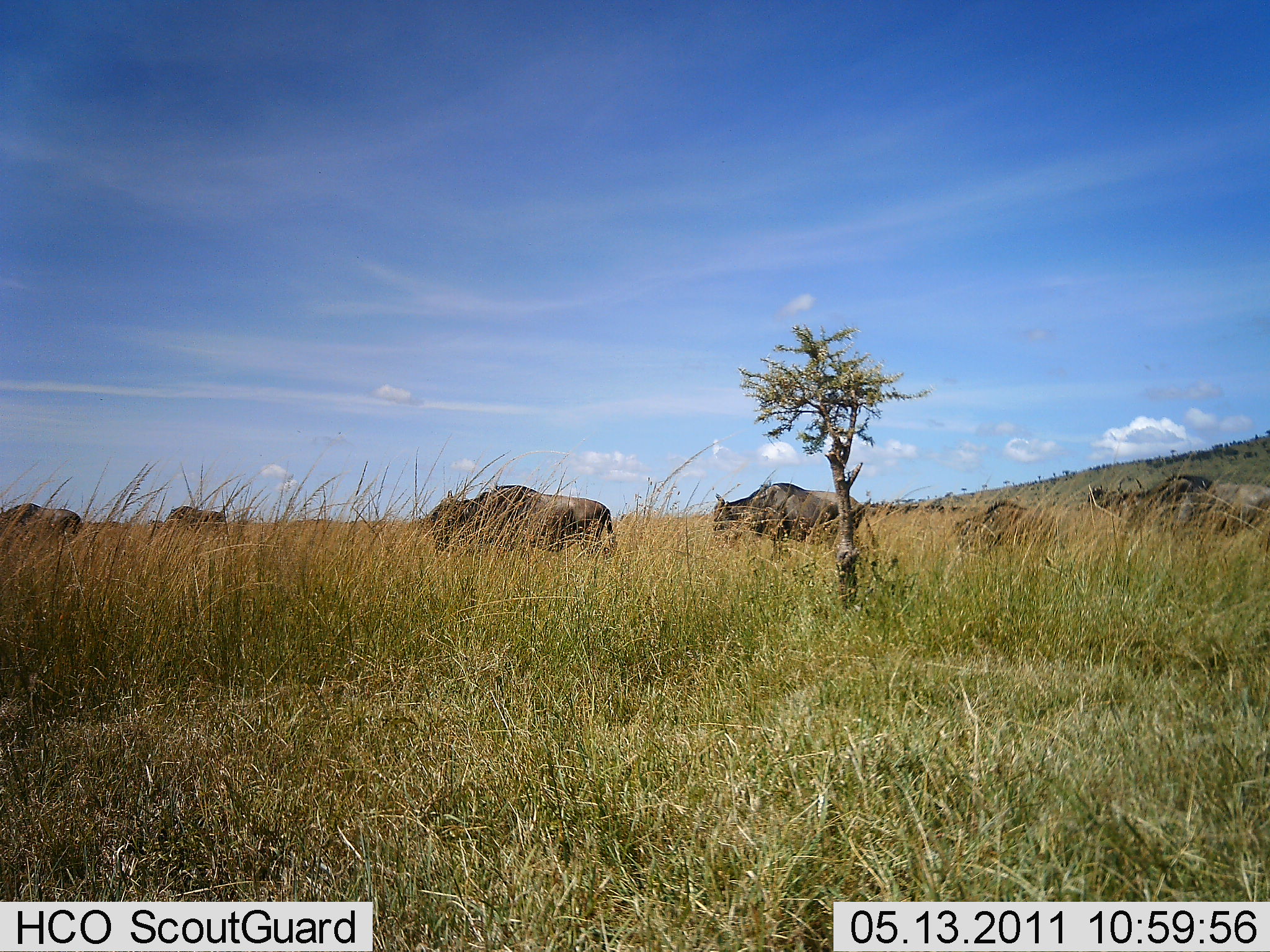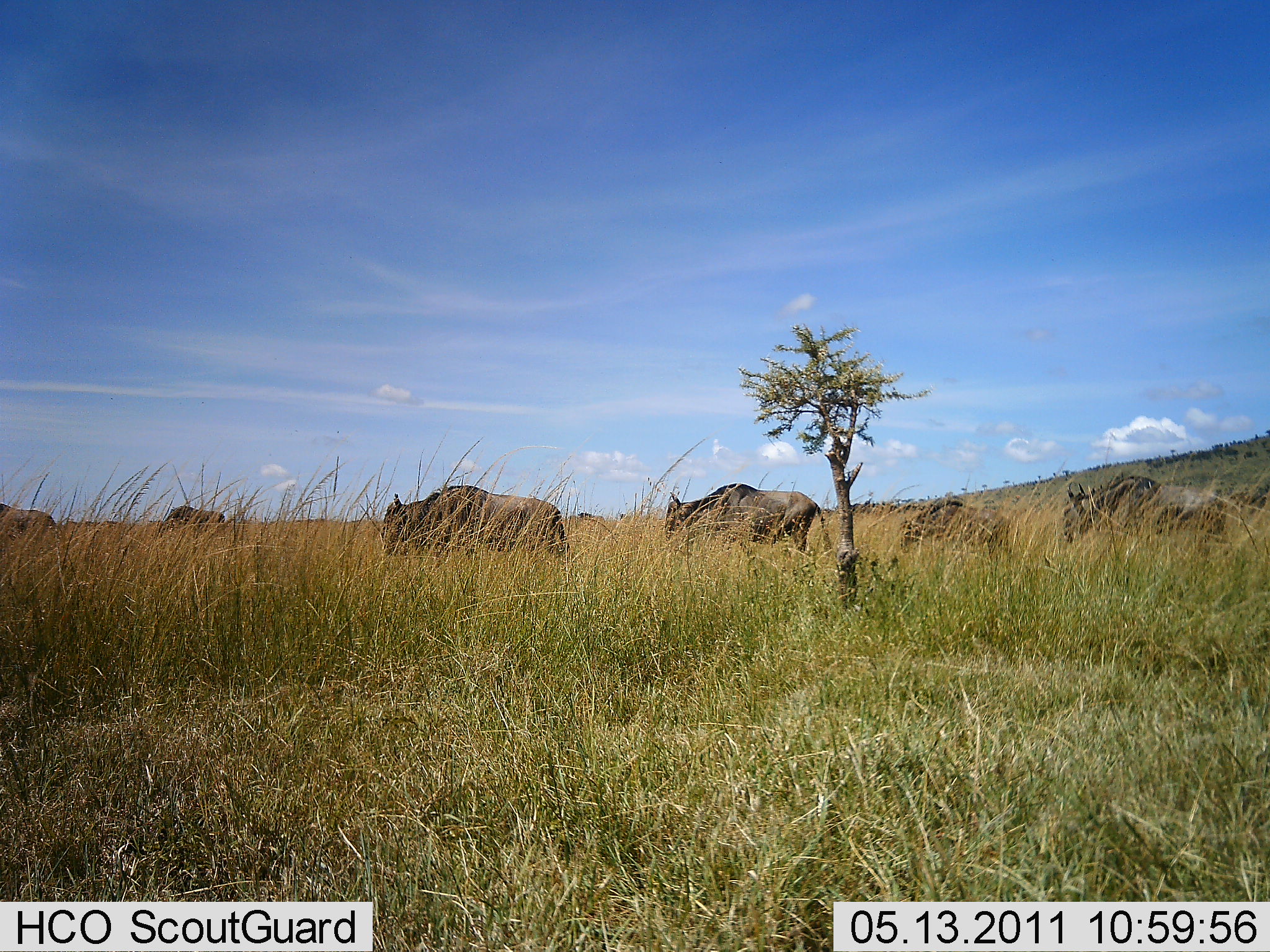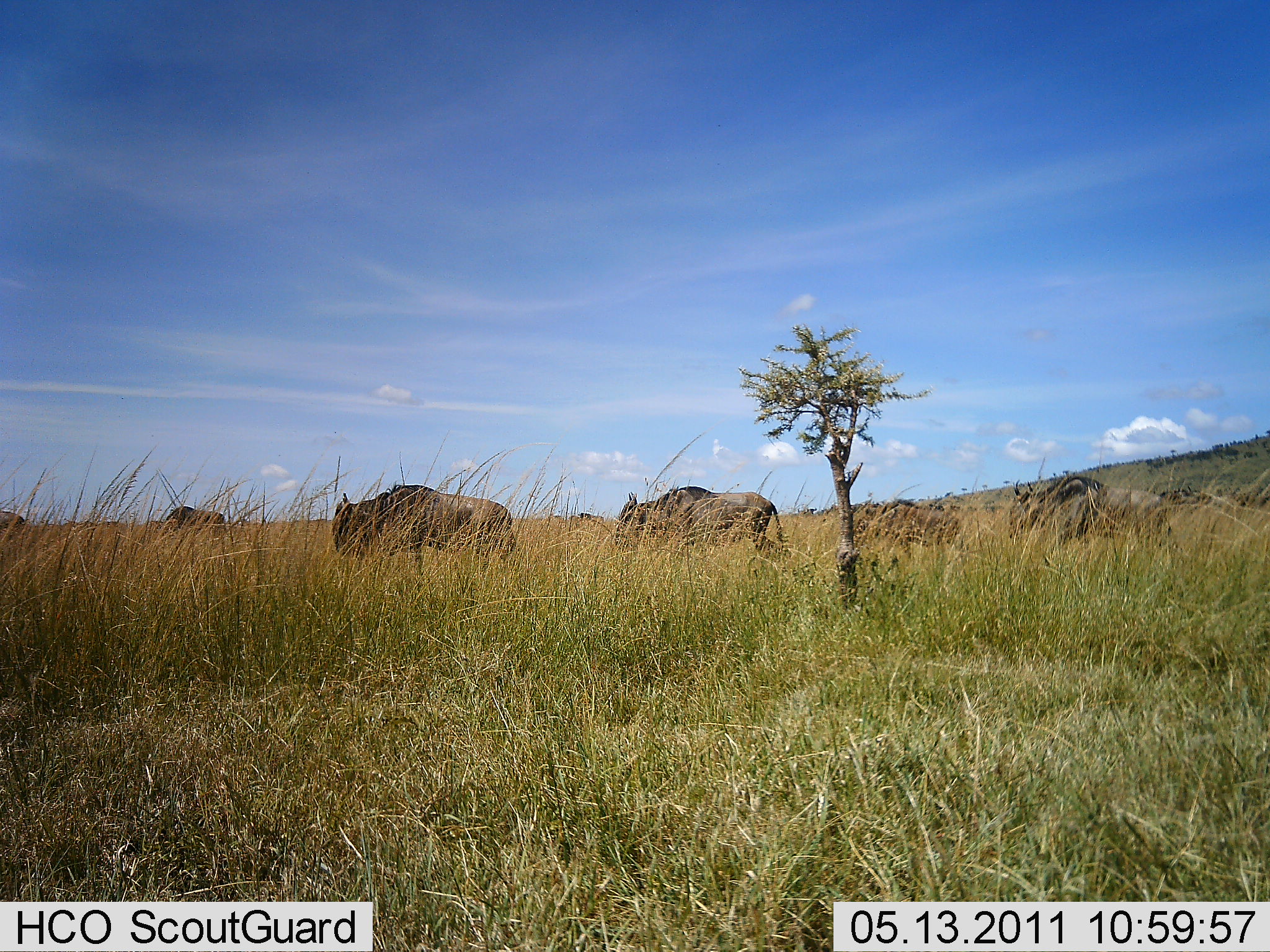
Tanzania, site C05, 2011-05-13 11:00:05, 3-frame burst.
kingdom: Animalia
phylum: Chordata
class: Mammalia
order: Artiodactyla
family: Bovidae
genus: Connochaetes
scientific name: Connochaetes taurinus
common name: blue wildebeest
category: wildebeest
Wildebeest (blue wildebeest) (Connochaetes taurinus), count 6. Behavior (volunteer vote fractions): standing 0%, resting 0%, moving 100%, interacting 0%. Young present (vote fraction): 0%. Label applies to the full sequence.